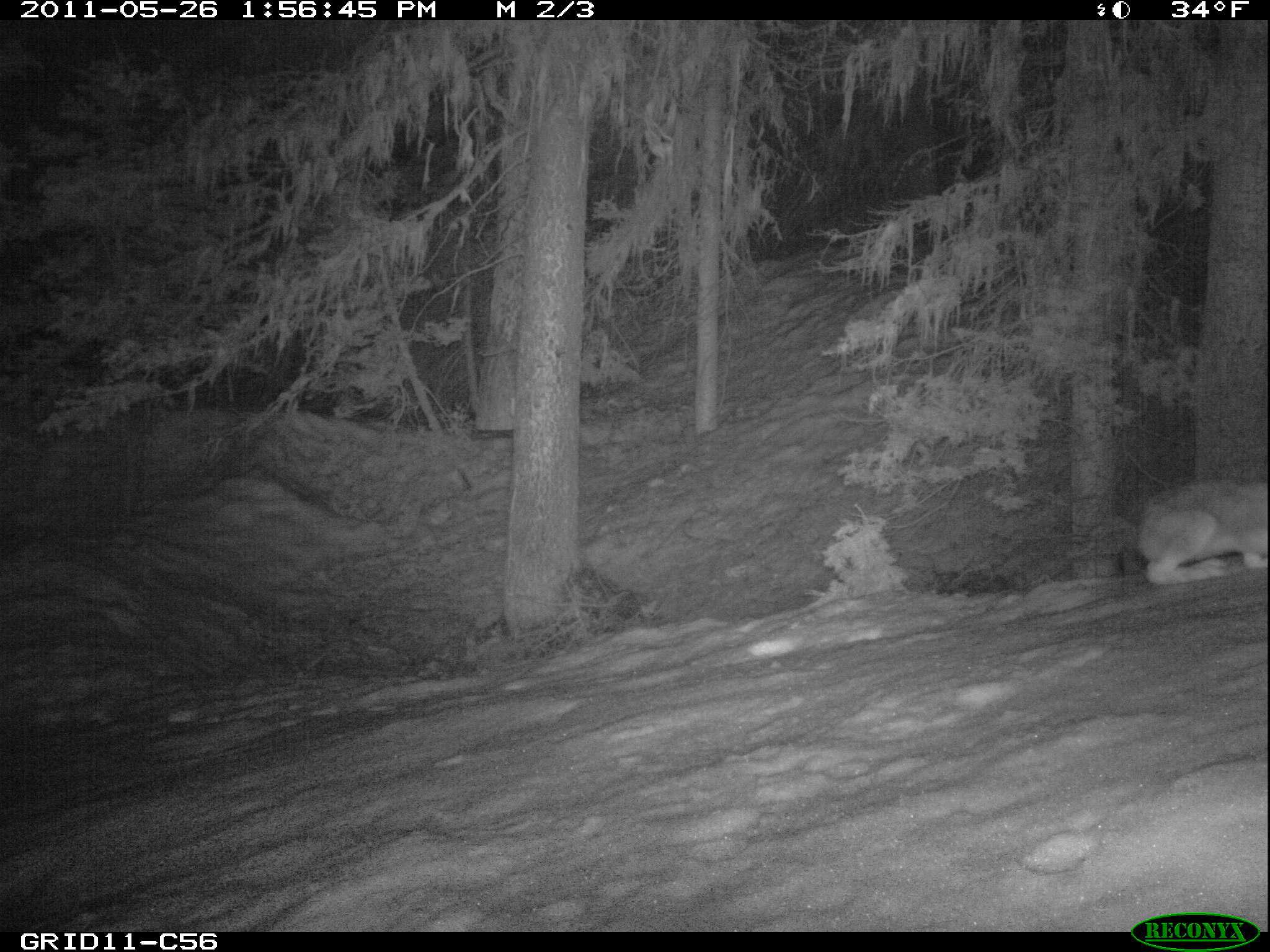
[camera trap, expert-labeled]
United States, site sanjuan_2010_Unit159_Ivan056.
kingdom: Animalia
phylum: Chordata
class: Mammalia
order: Lagomorpha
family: Leporidae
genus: Lepus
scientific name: Lepus americanus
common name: snowshoe hare